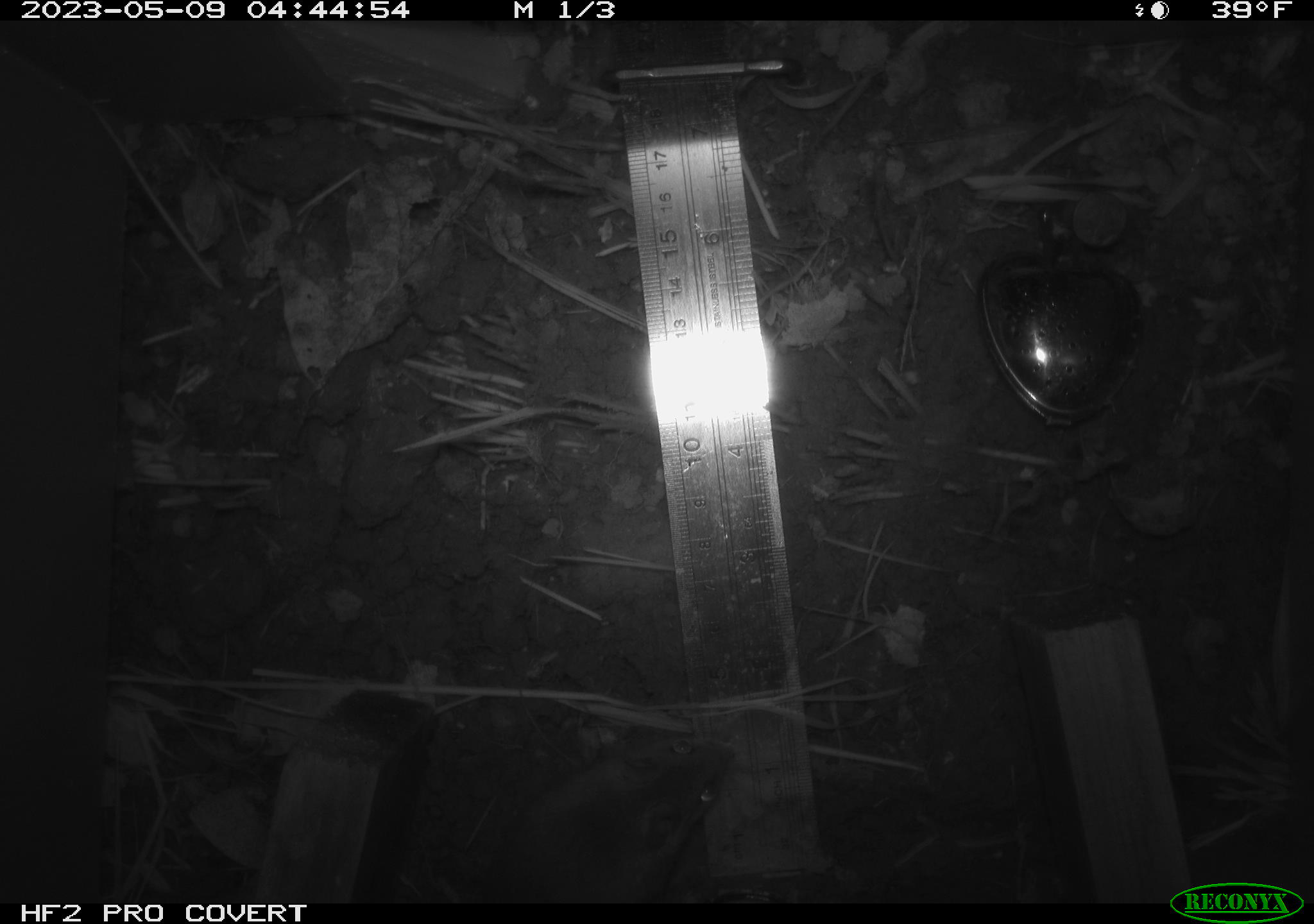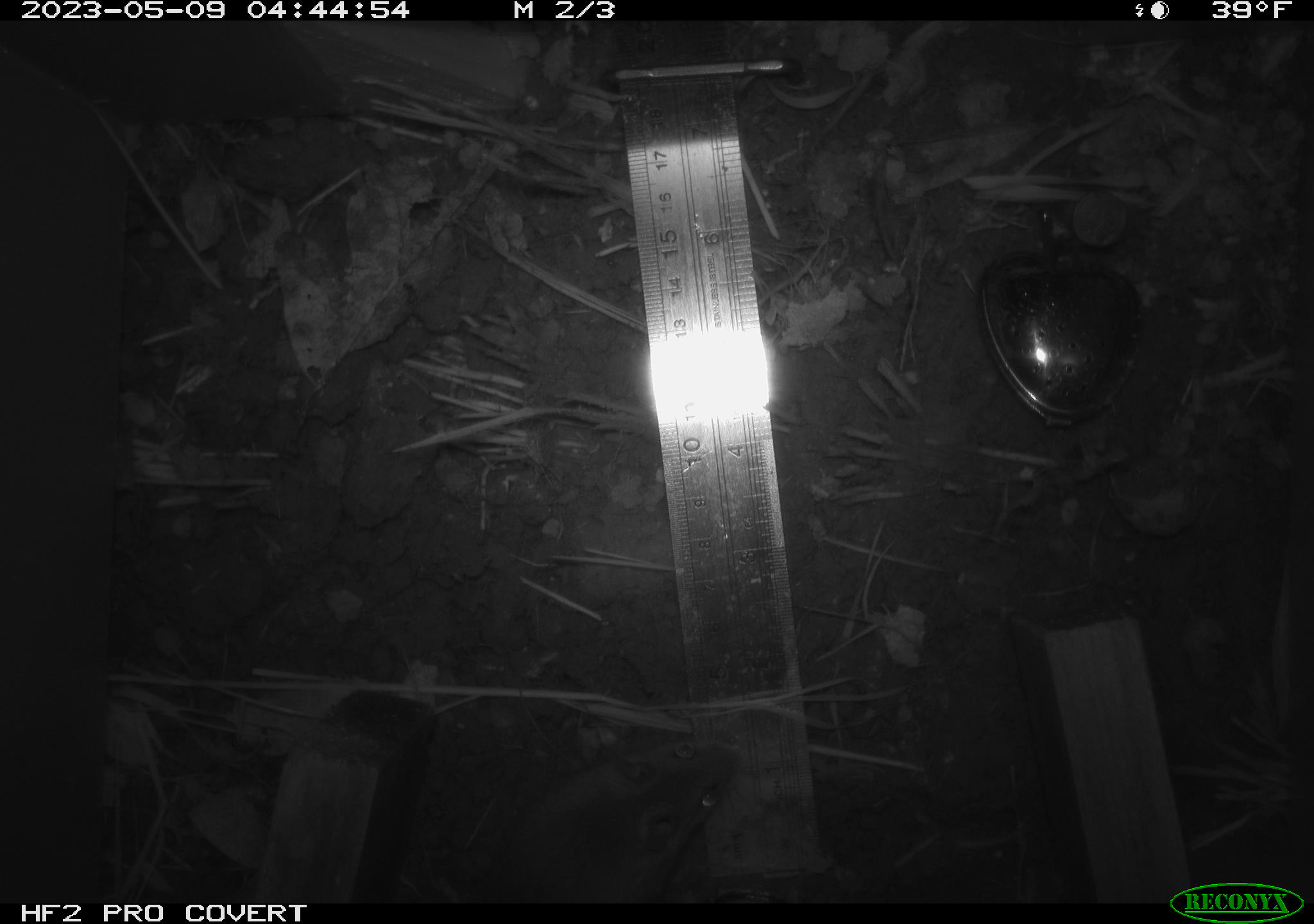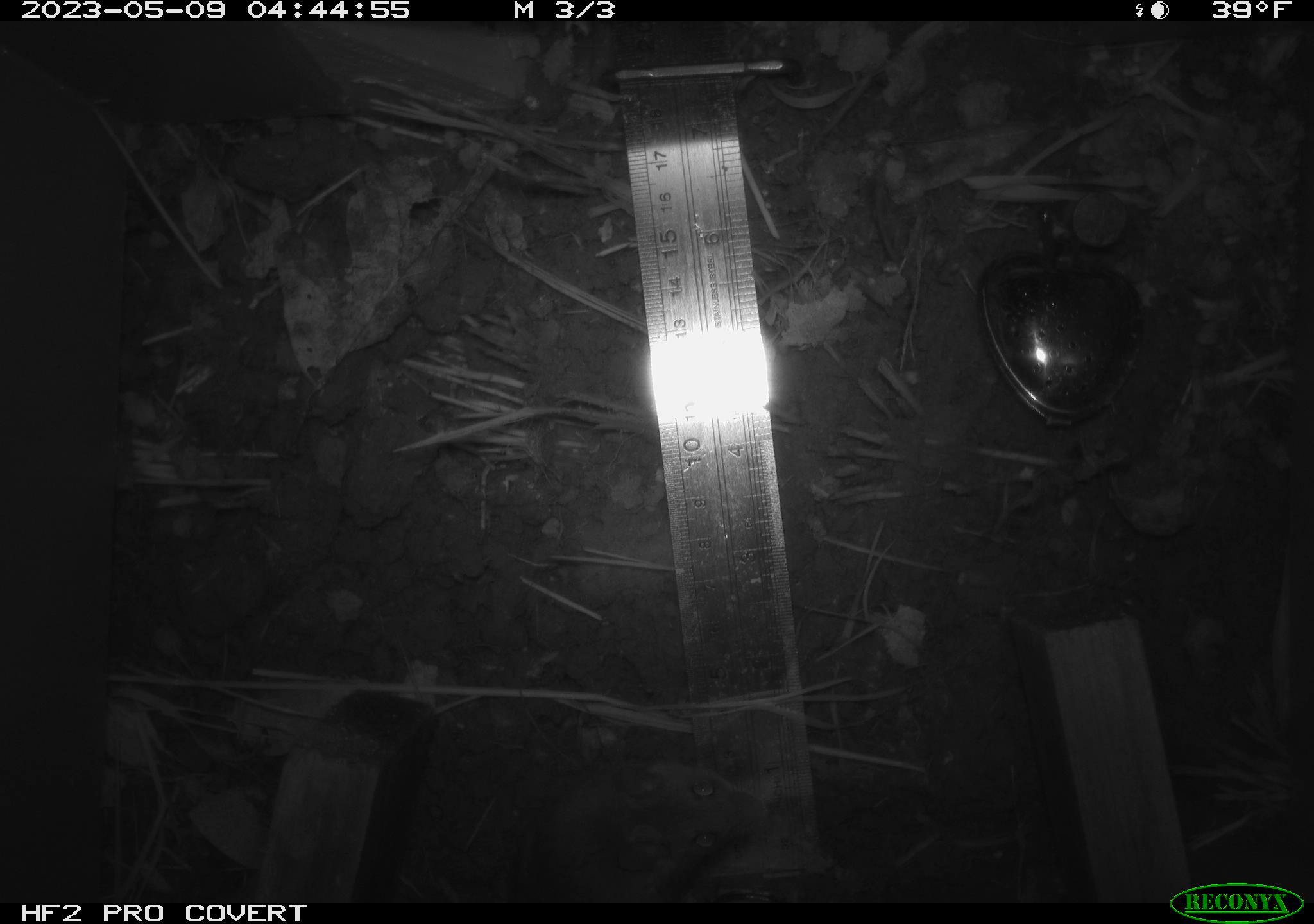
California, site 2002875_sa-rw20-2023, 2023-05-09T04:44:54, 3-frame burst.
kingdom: Animalia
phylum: Chordata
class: Mammalia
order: Rodentia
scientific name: Rodentia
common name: mouse species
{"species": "mouse species (Rodentia)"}